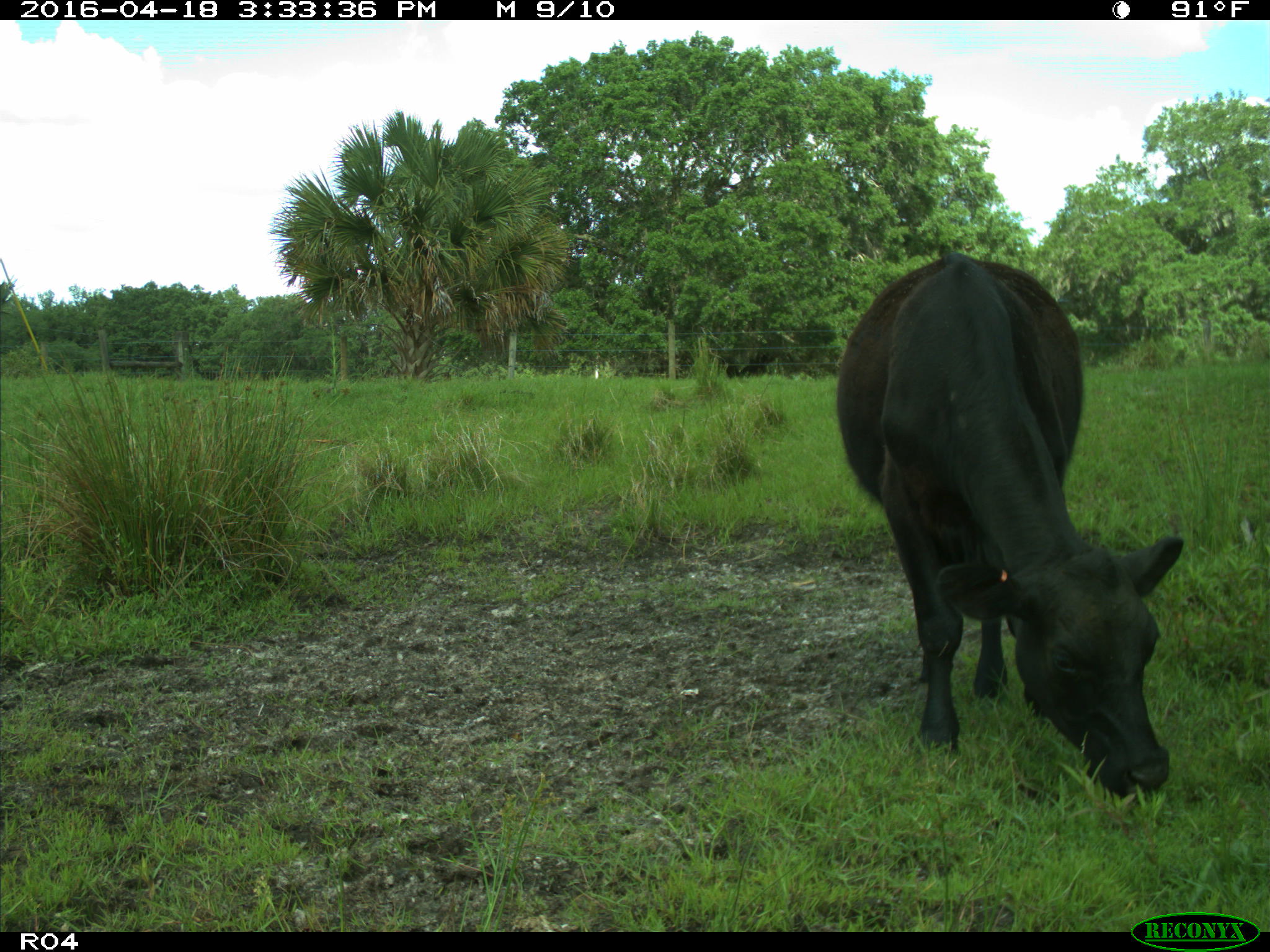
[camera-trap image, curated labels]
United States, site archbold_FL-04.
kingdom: Animalia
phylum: Chordata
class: Mammalia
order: Artiodactyla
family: Bovidae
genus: Bos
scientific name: Bos taurus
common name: domestic cow